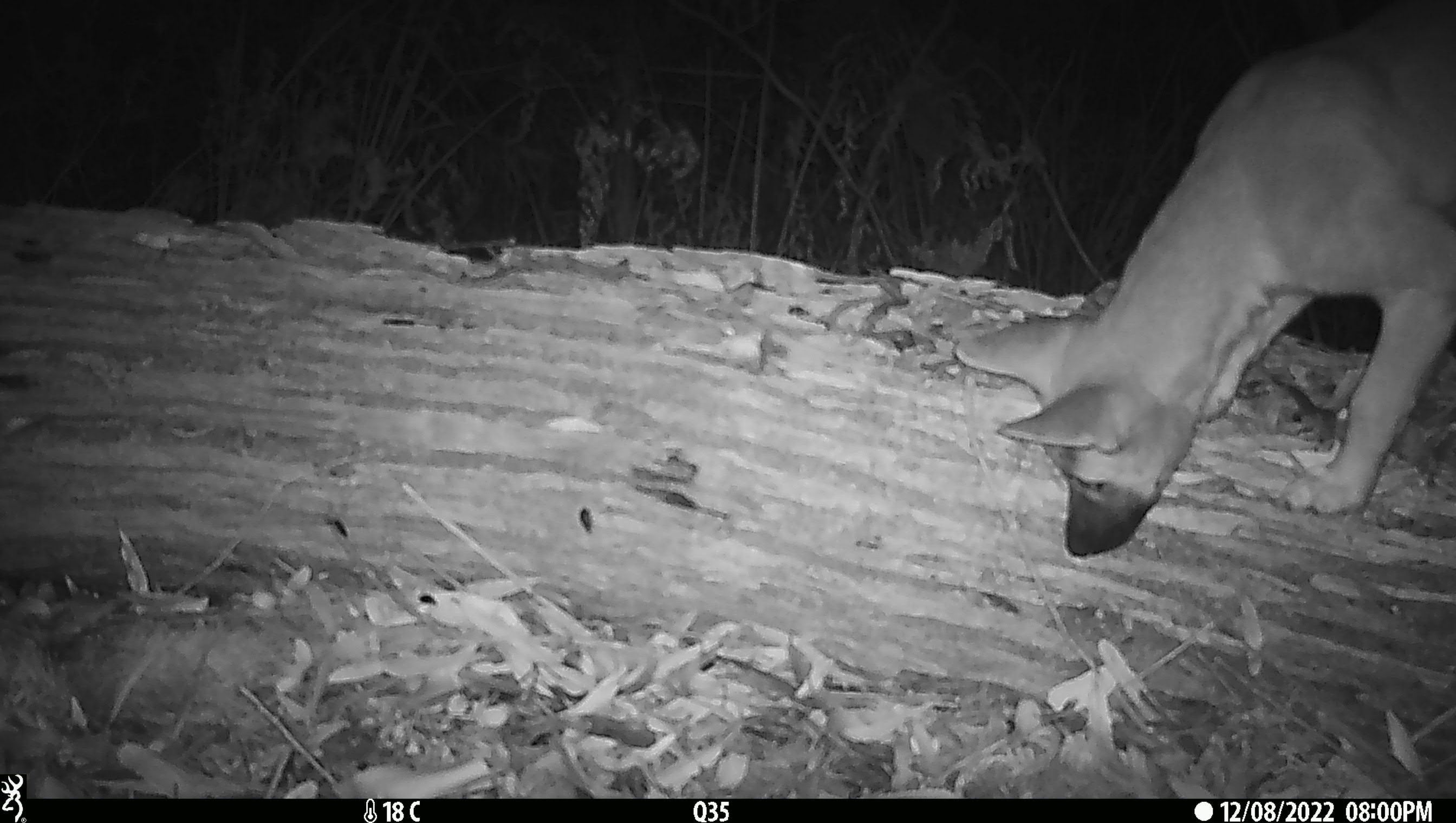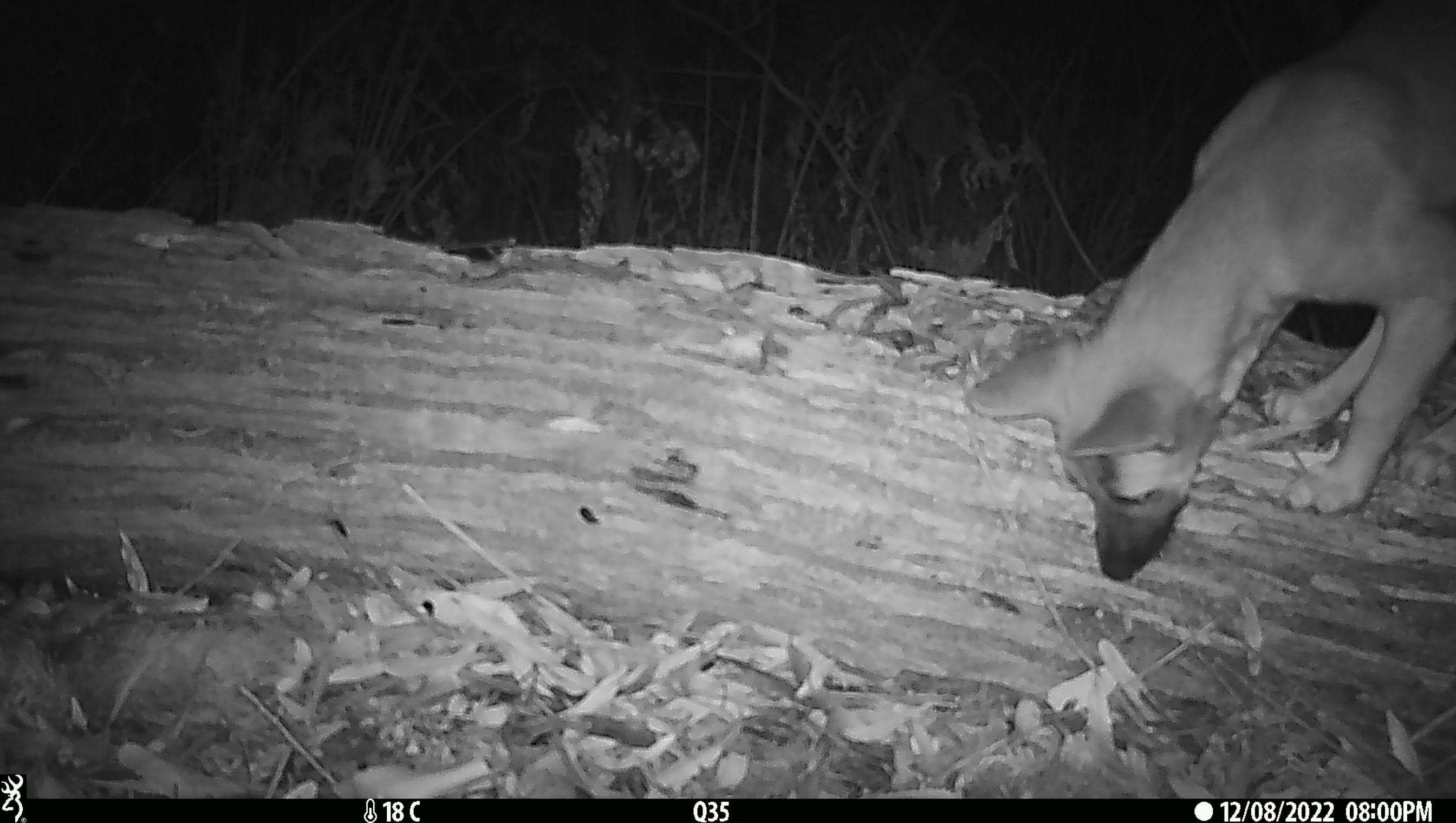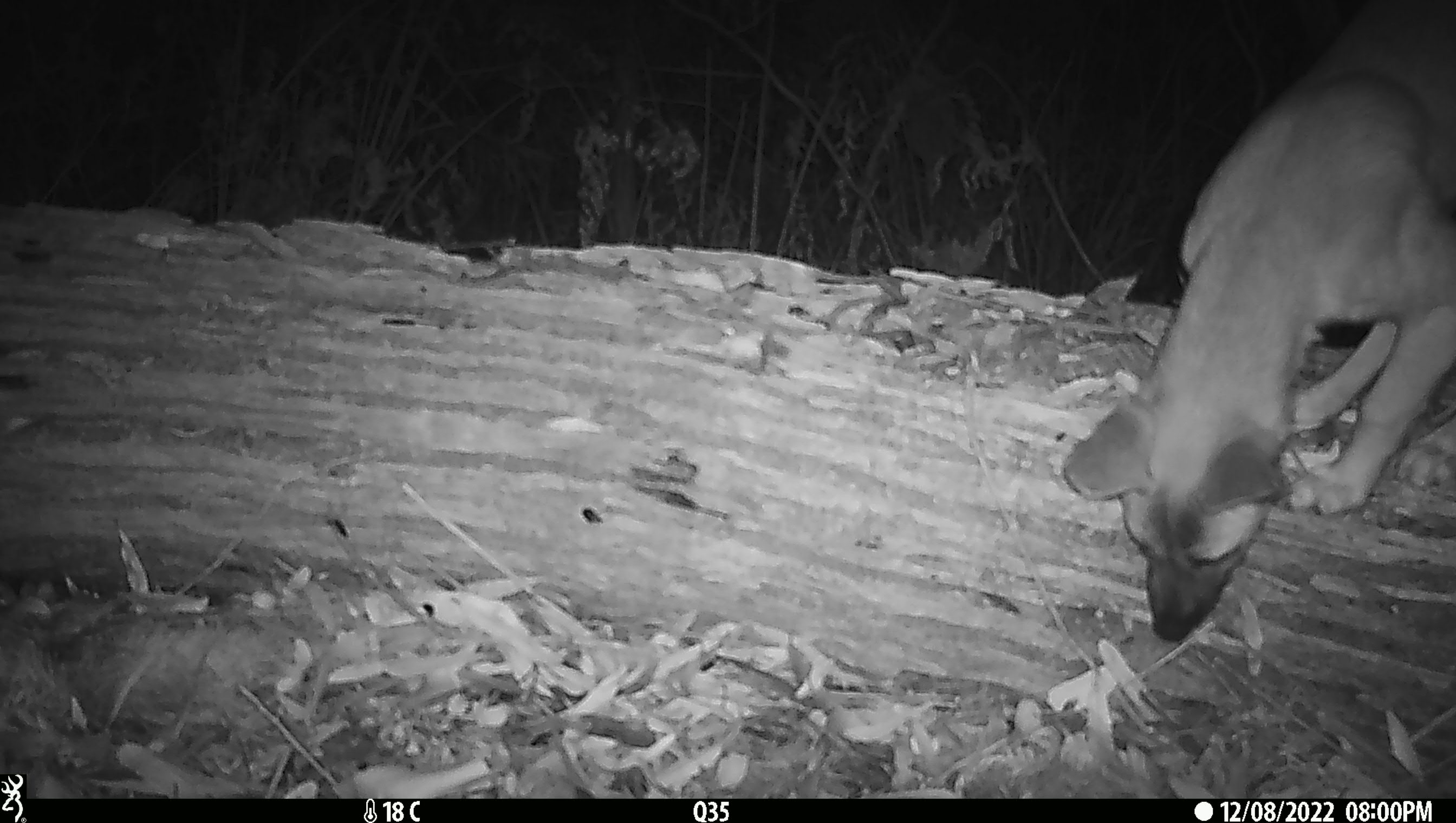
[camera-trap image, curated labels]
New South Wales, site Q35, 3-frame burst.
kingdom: Animalia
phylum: Chordata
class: Mammalia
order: Carnivora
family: Canidae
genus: Canis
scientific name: Canis familiaris dingo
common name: dingo